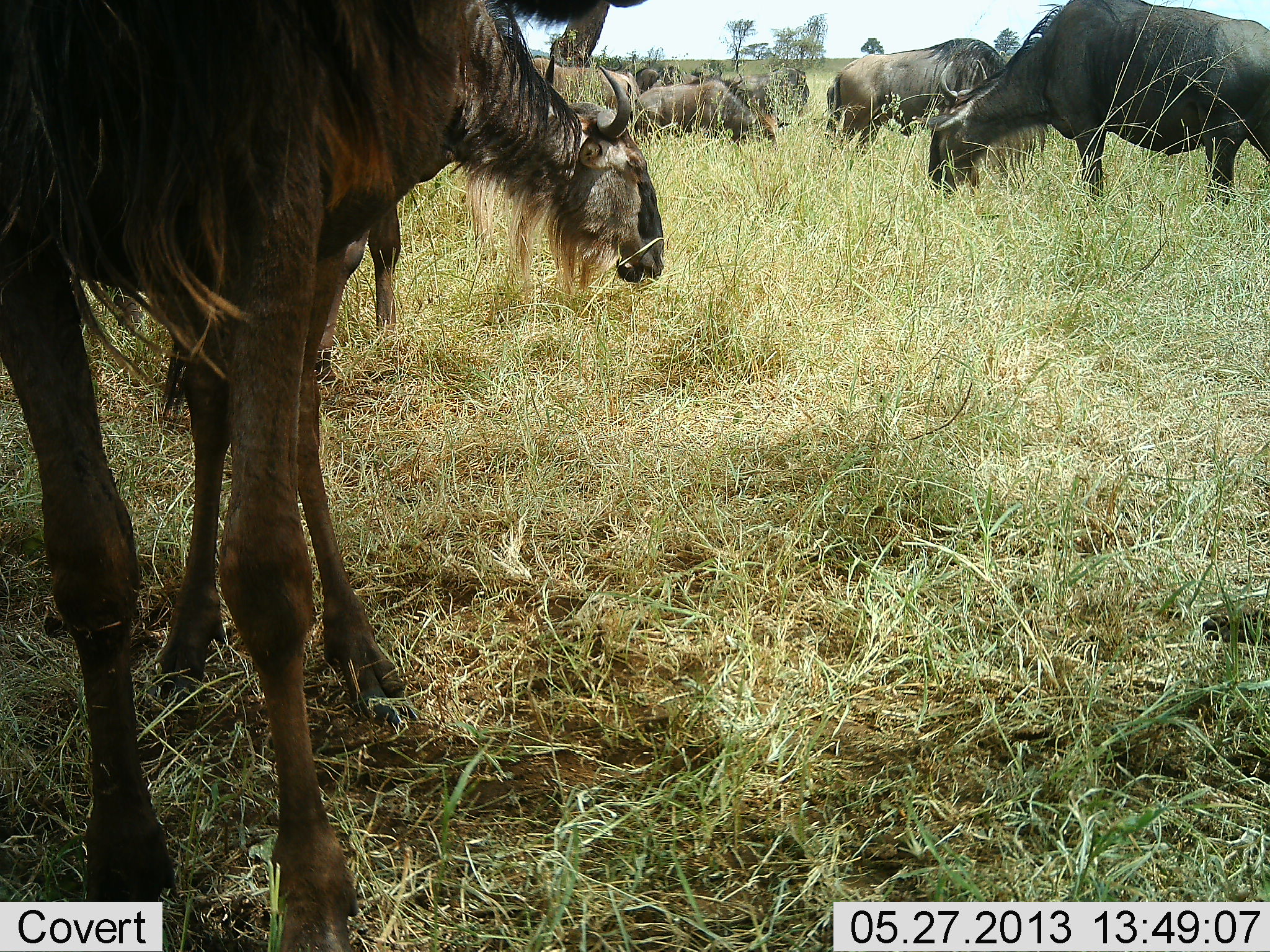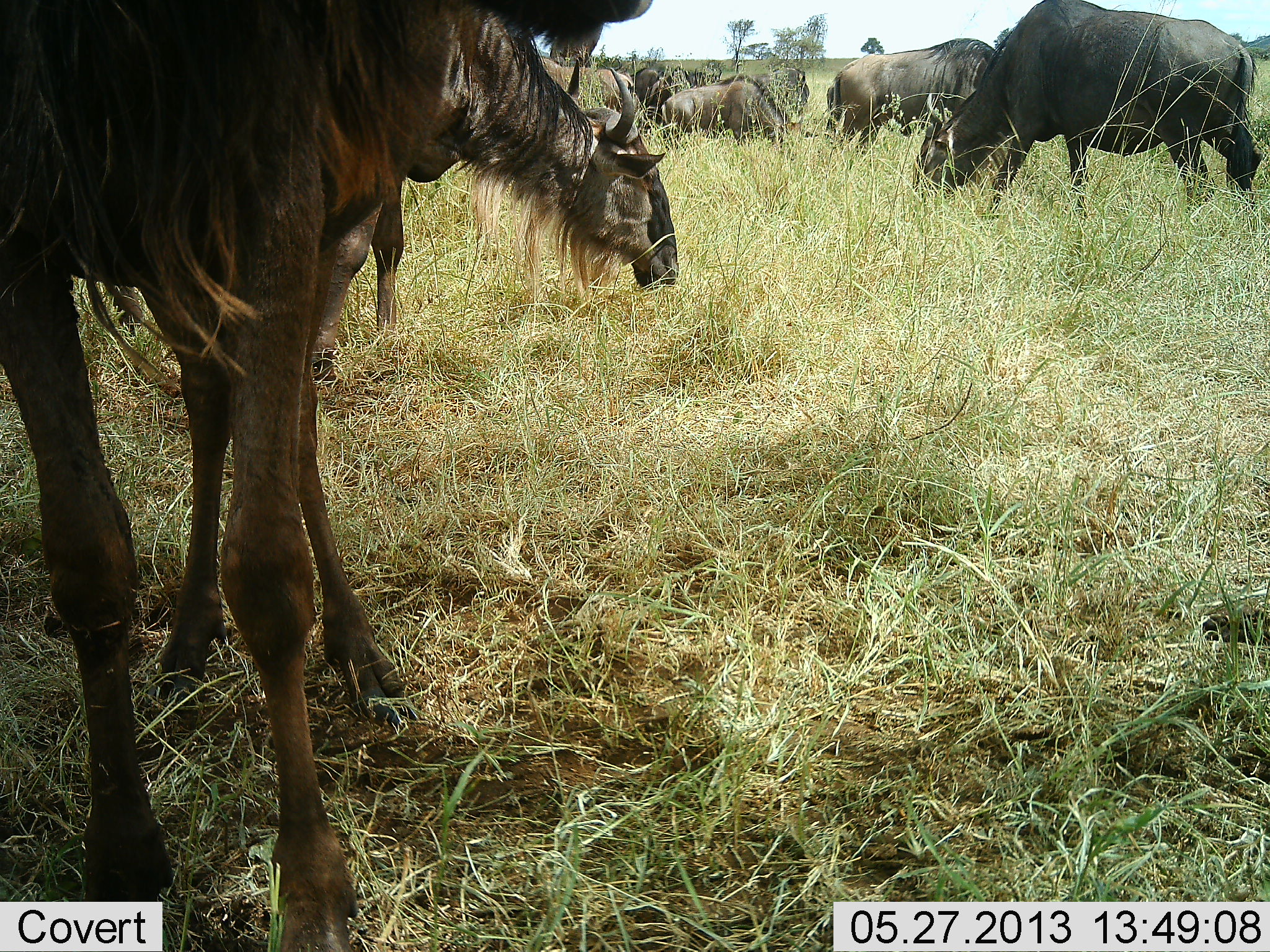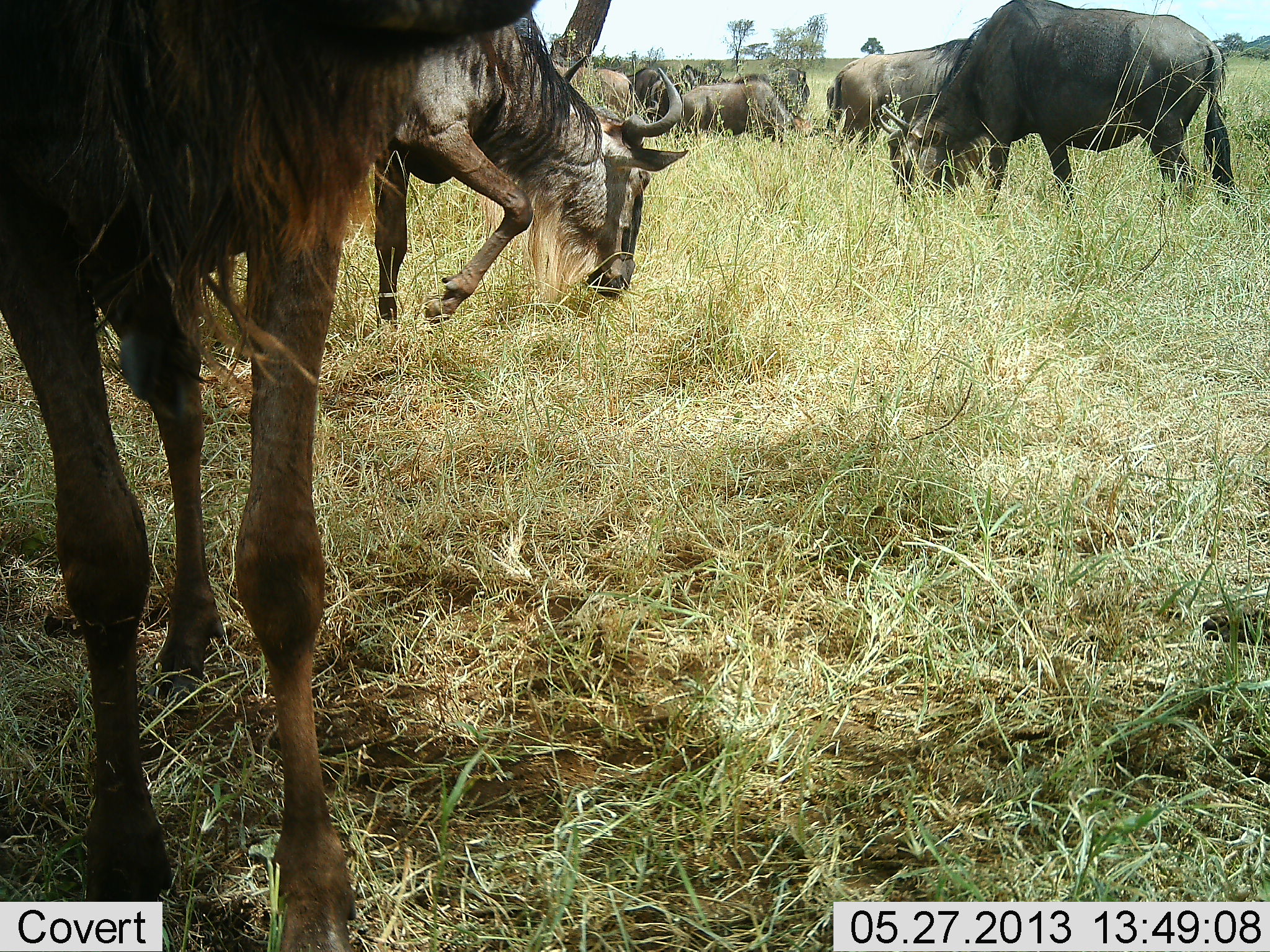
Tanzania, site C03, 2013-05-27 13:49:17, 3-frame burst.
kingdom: Animalia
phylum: Chordata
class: Mammalia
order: Artiodactyla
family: Bovidae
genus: Connochaetes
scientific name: Connochaetes taurinus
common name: blue wildebeest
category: wildebeest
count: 8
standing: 73%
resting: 4%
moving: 27%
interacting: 4%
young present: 0%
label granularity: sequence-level